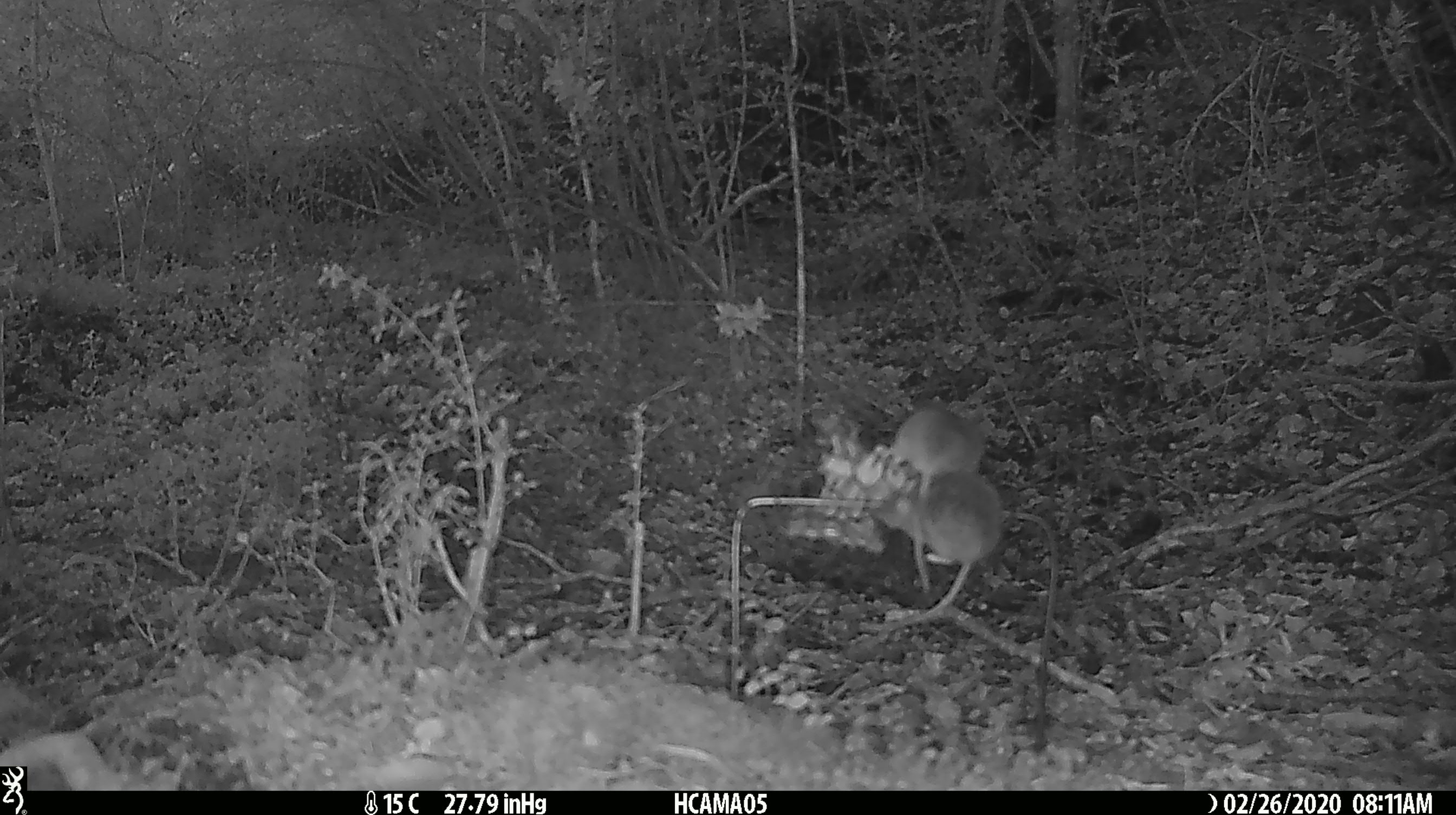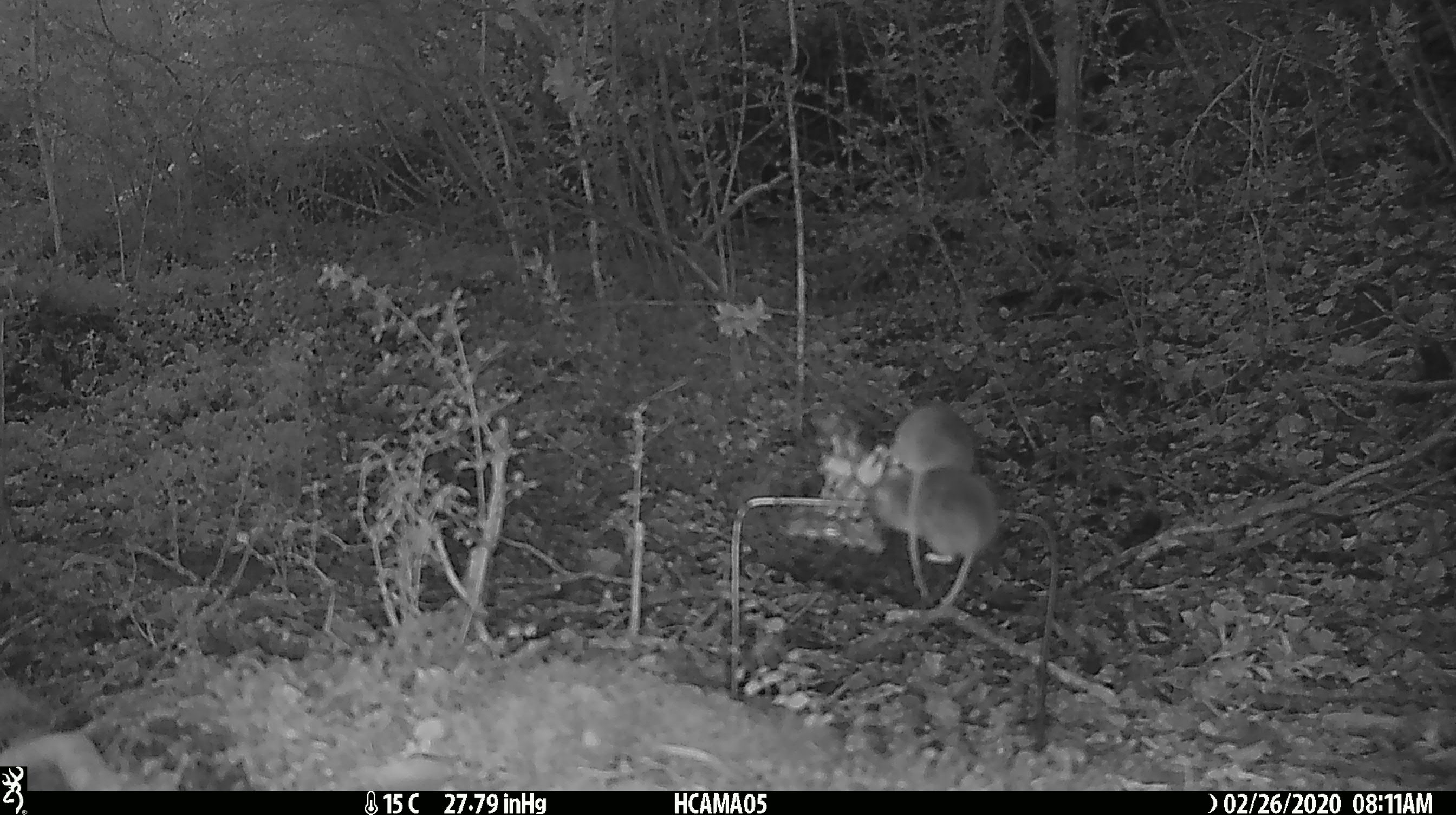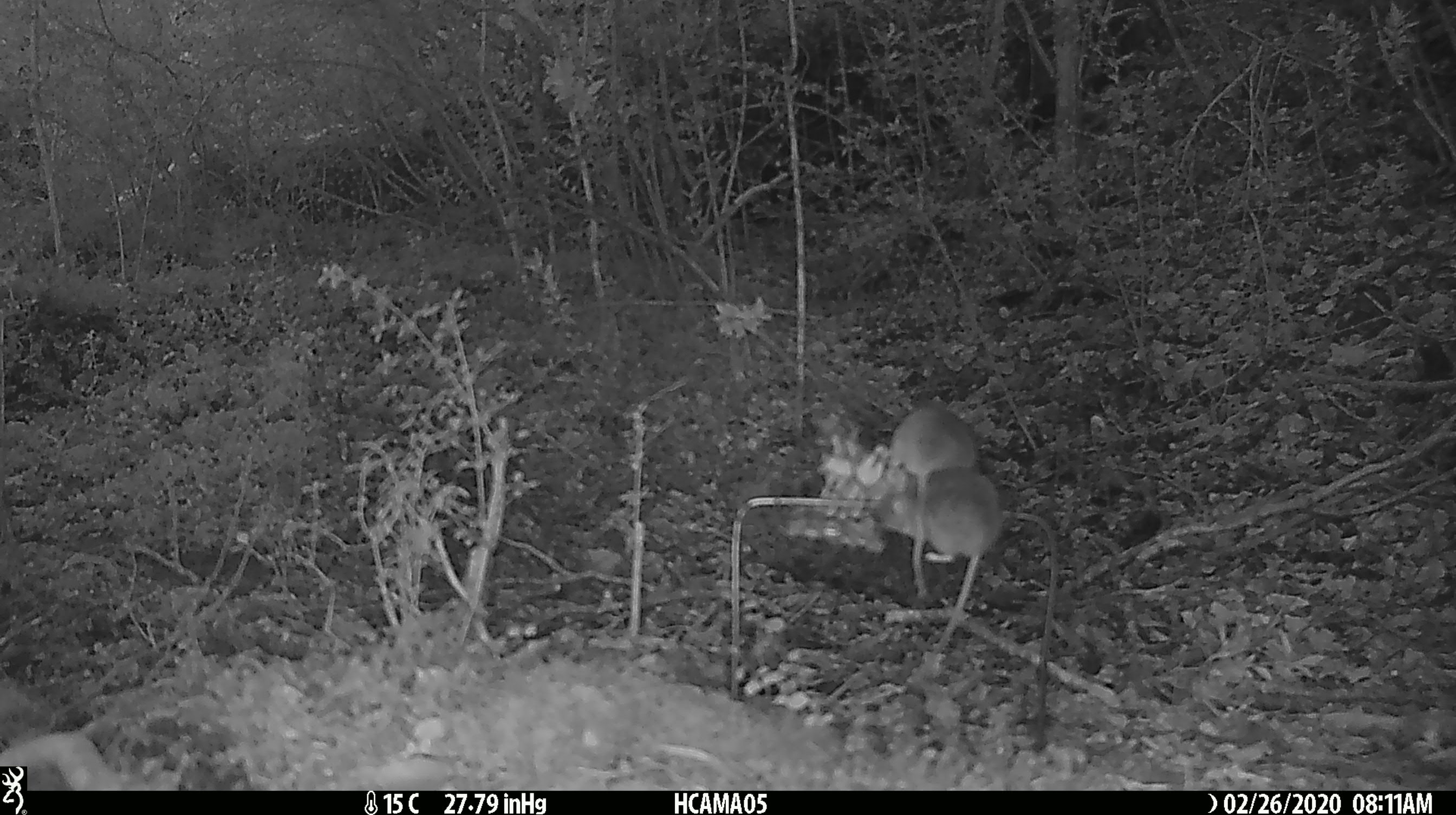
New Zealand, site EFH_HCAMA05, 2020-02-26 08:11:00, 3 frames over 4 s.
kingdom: Animalia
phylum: Chordata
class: Mammalia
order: Rodentia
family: Muridae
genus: Mus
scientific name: Mus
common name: mouse